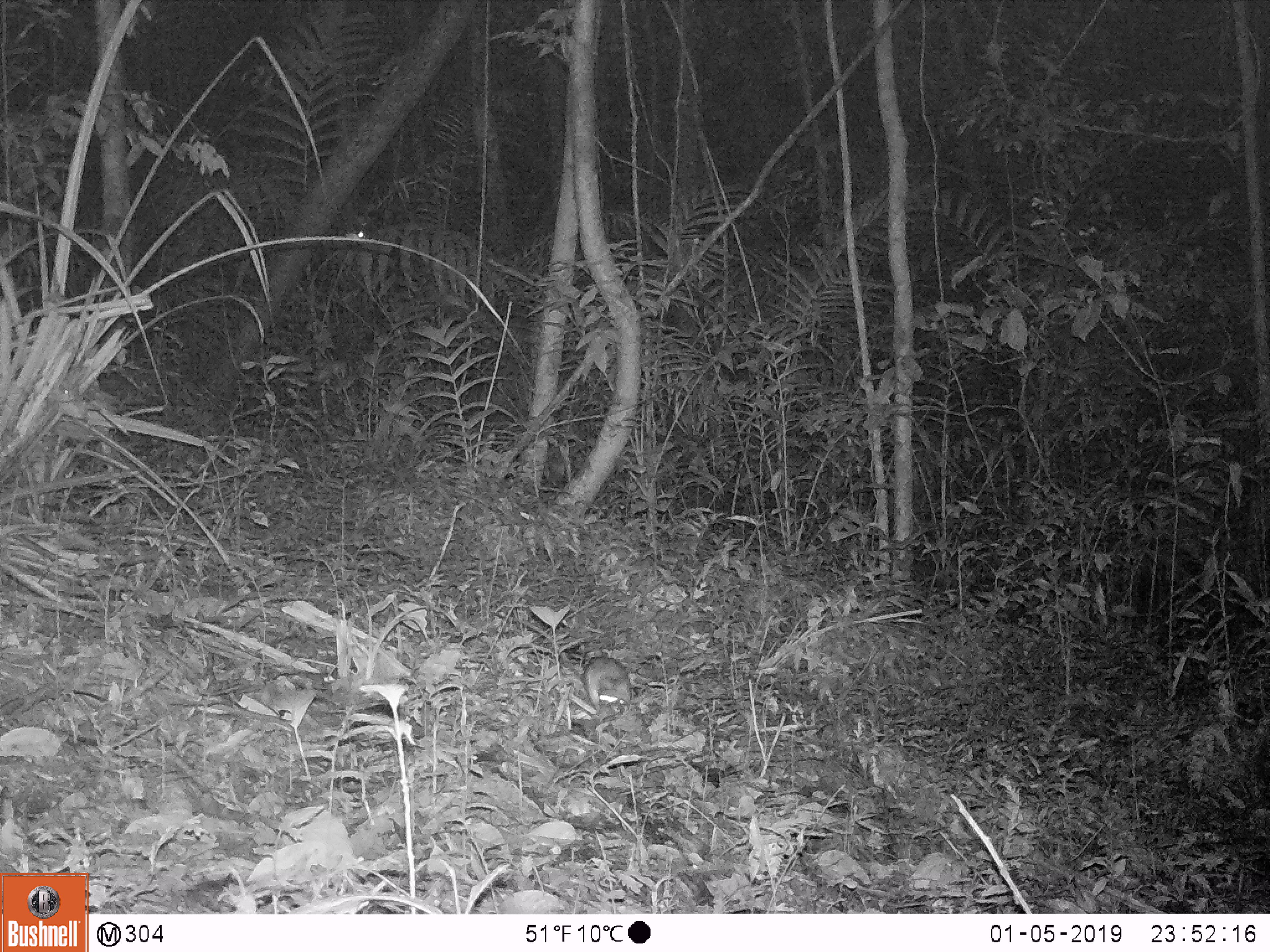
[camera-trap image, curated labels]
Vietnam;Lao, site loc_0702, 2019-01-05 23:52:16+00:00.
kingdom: Animalia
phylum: Chordata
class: Mammalia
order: Rodentia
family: Muridae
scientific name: Muridae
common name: old-world mice and rats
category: unidentified murid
Unidentified murid (old-world mice and rats) (Muridae). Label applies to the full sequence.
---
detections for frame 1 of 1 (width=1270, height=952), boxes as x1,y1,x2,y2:
unidentified murid: 582,654,633,709